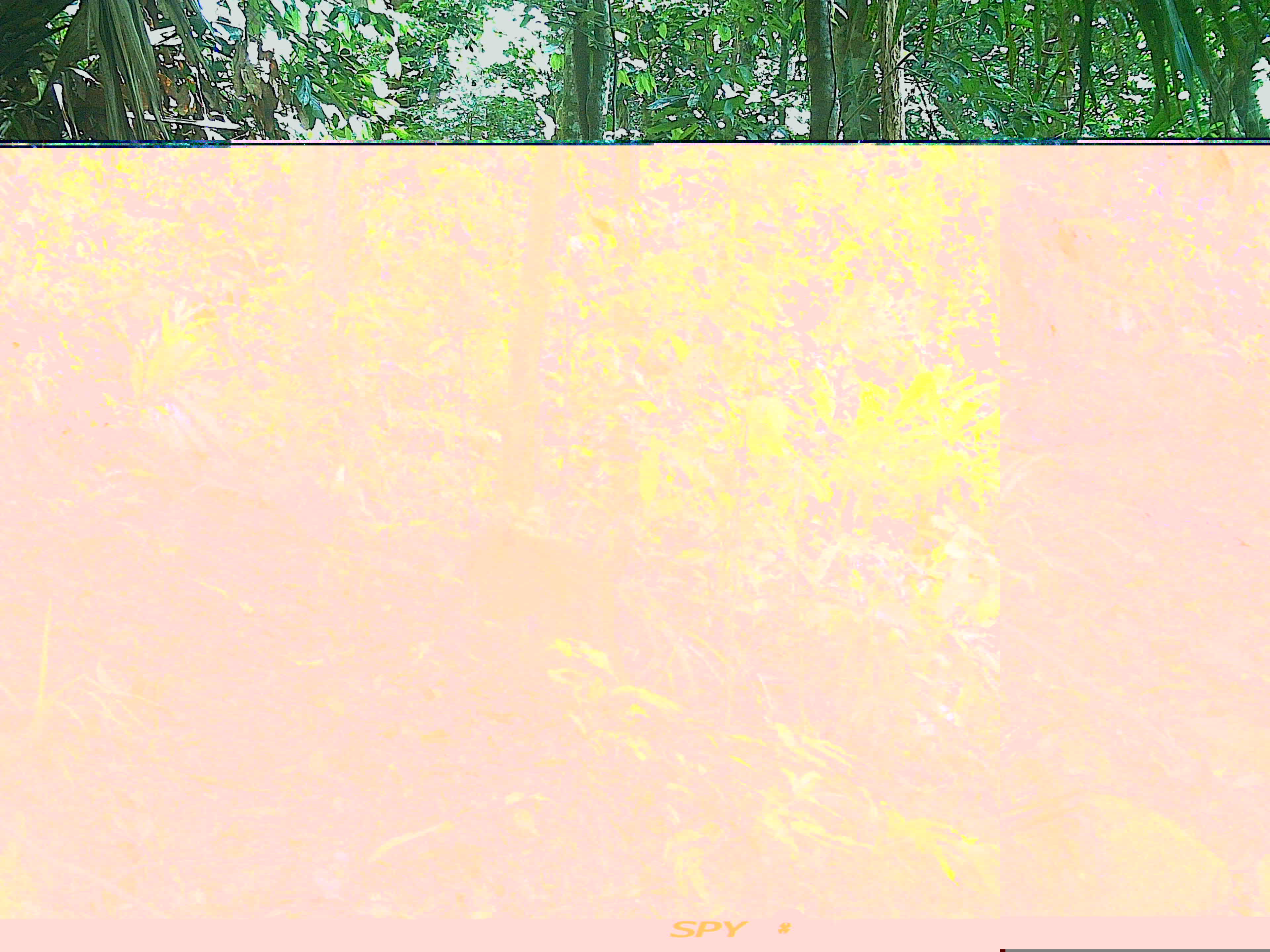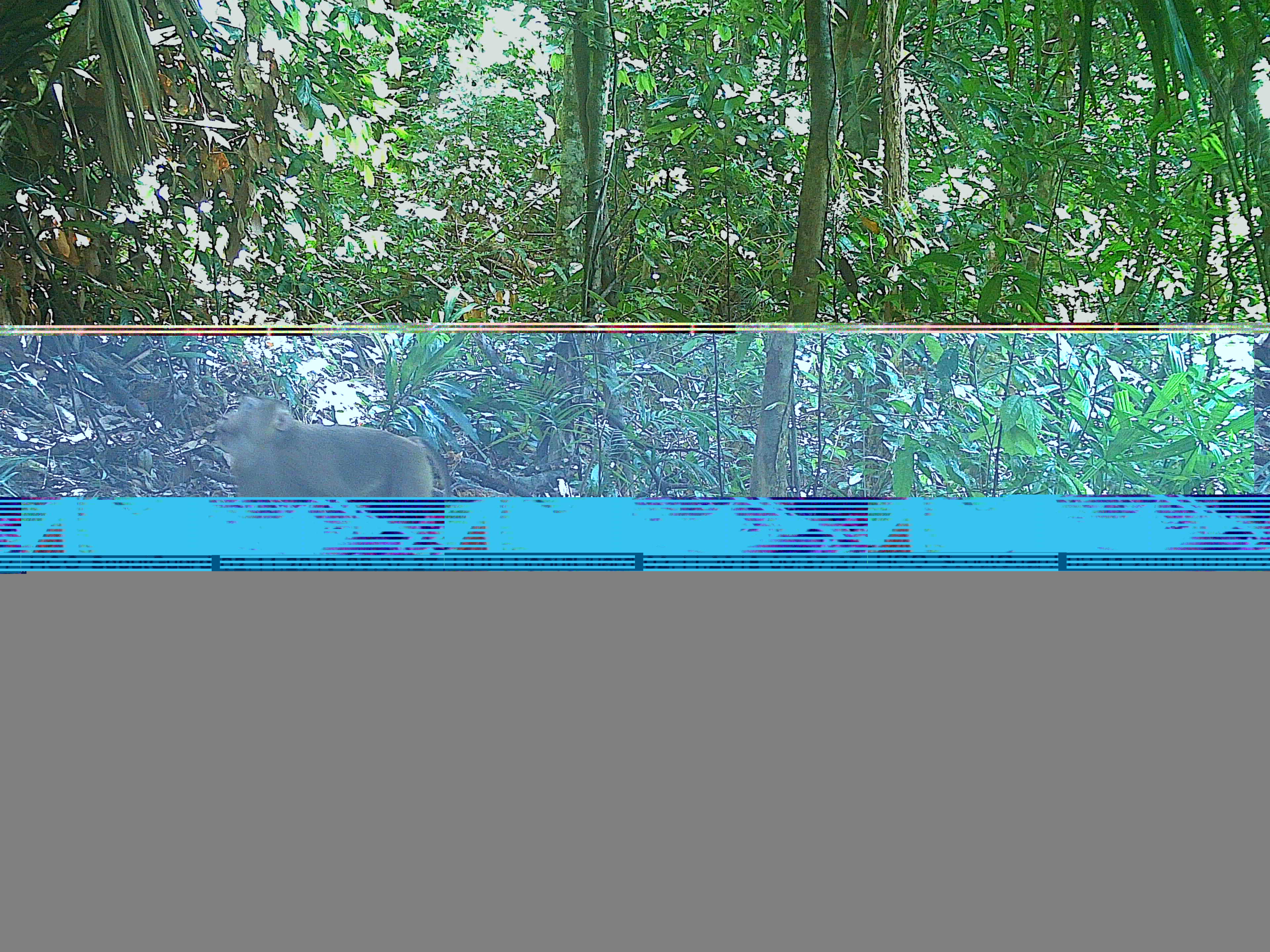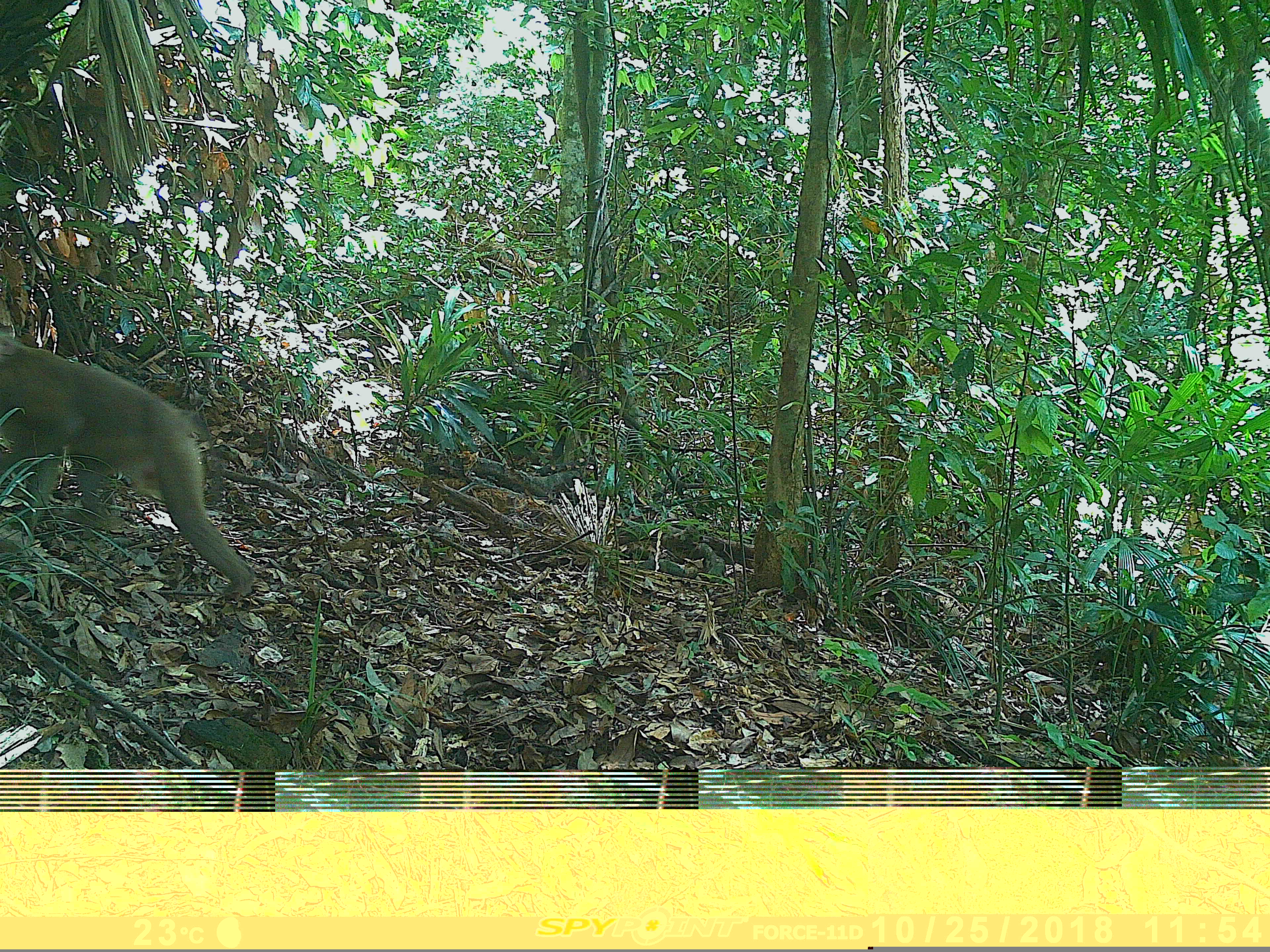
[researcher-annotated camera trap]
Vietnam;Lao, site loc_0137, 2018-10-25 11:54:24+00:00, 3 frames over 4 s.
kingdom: Animalia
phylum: Chordata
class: Mammalia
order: Primates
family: Cercopithecidae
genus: Macaca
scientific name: Macaca nemestrina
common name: pig-tailed macaque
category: pig tailed macaque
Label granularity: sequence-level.